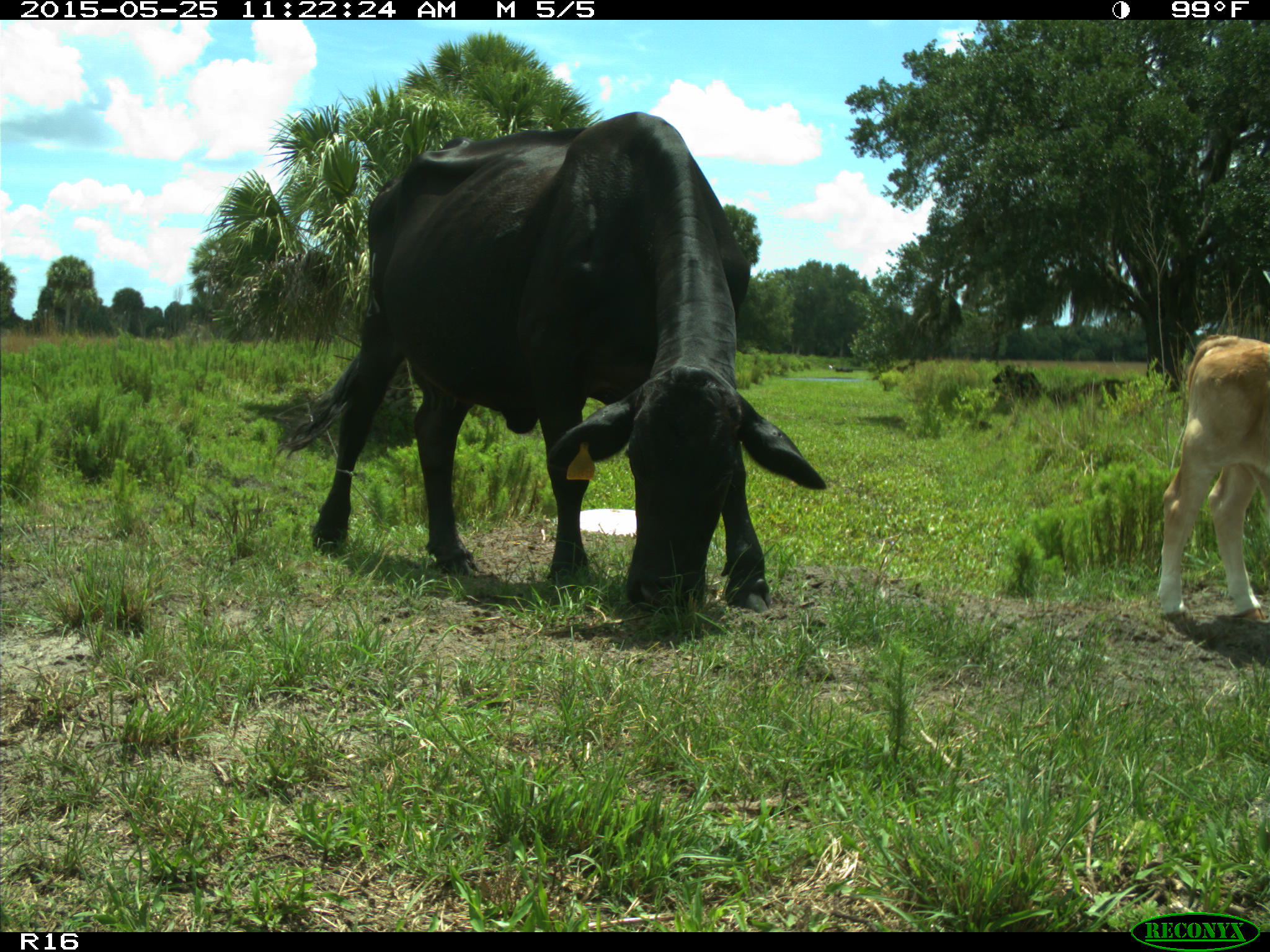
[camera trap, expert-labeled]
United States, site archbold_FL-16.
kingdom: Animalia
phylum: Chordata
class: Mammalia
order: Artiodactyla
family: Bovidae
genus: Bos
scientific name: Bos taurus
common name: domestic cow